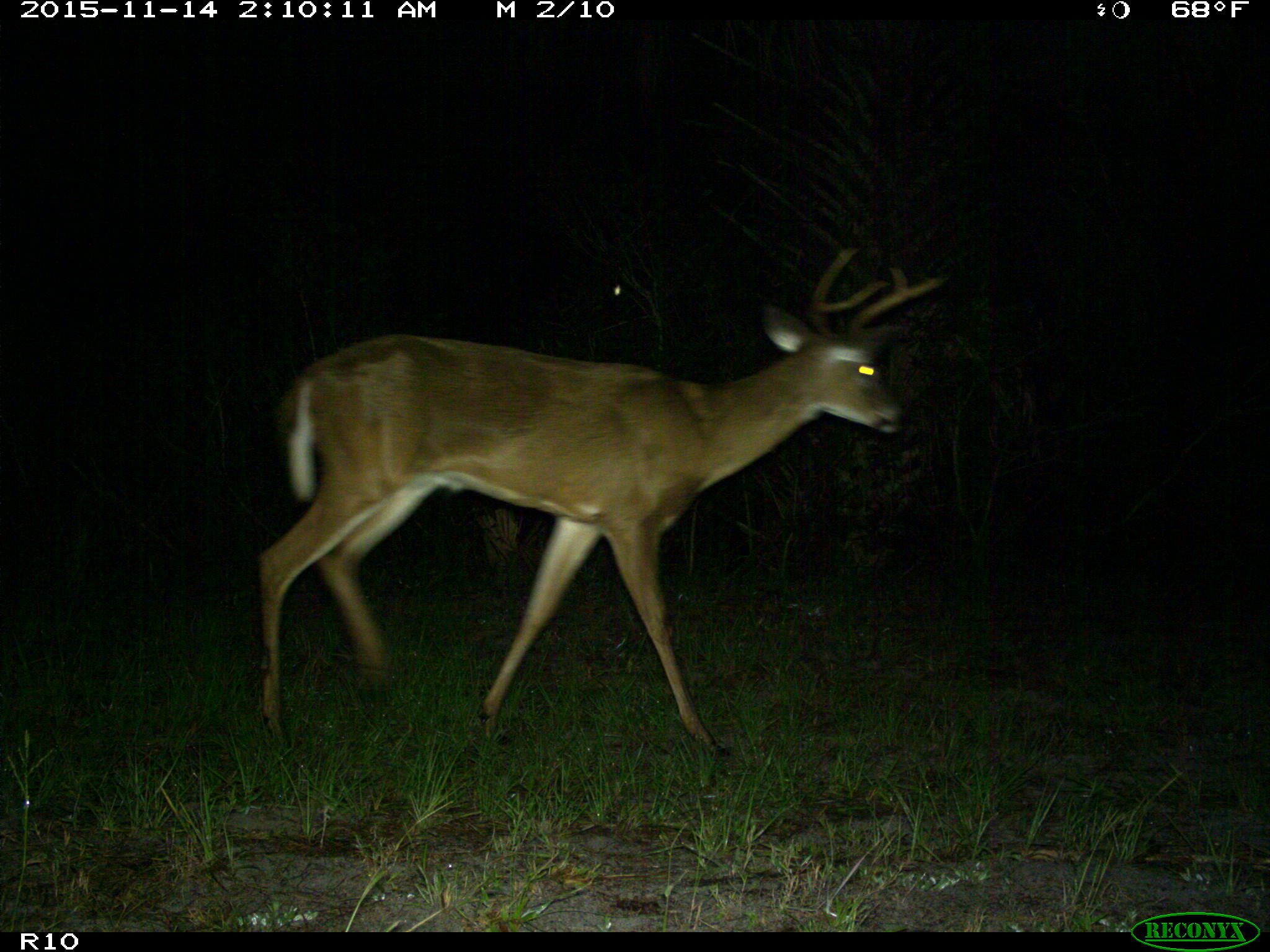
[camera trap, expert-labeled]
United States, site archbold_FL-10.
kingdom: Animalia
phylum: Chordata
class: Mammalia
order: Artiodactyla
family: Cervidae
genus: Odocoileus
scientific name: Odocoileus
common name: deer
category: unidentified deer